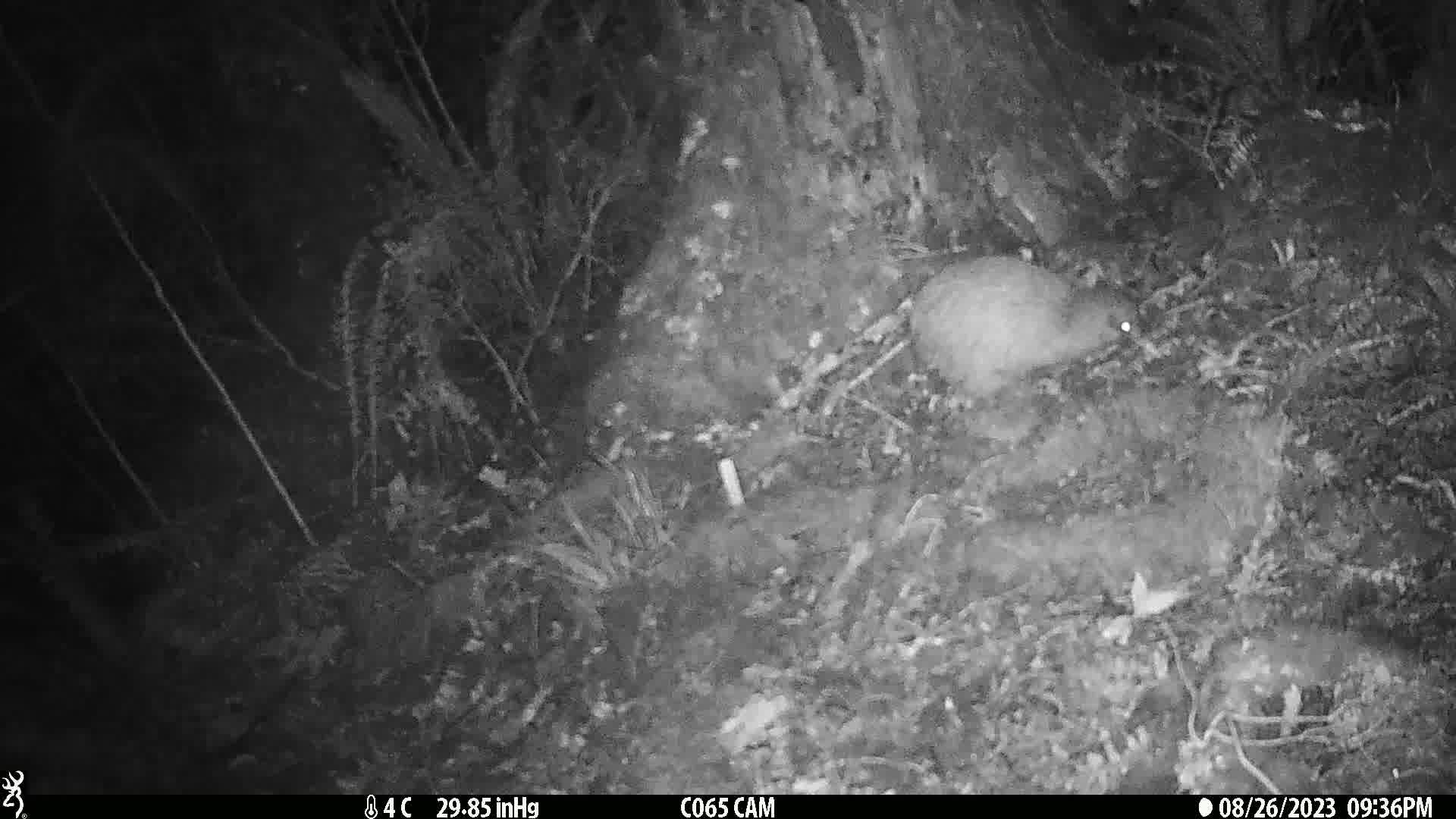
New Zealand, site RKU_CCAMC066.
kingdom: Animalia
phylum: Chordata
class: Aves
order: Apterygiformes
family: Apterygidae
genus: Apteryx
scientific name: Apteryx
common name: kiwi